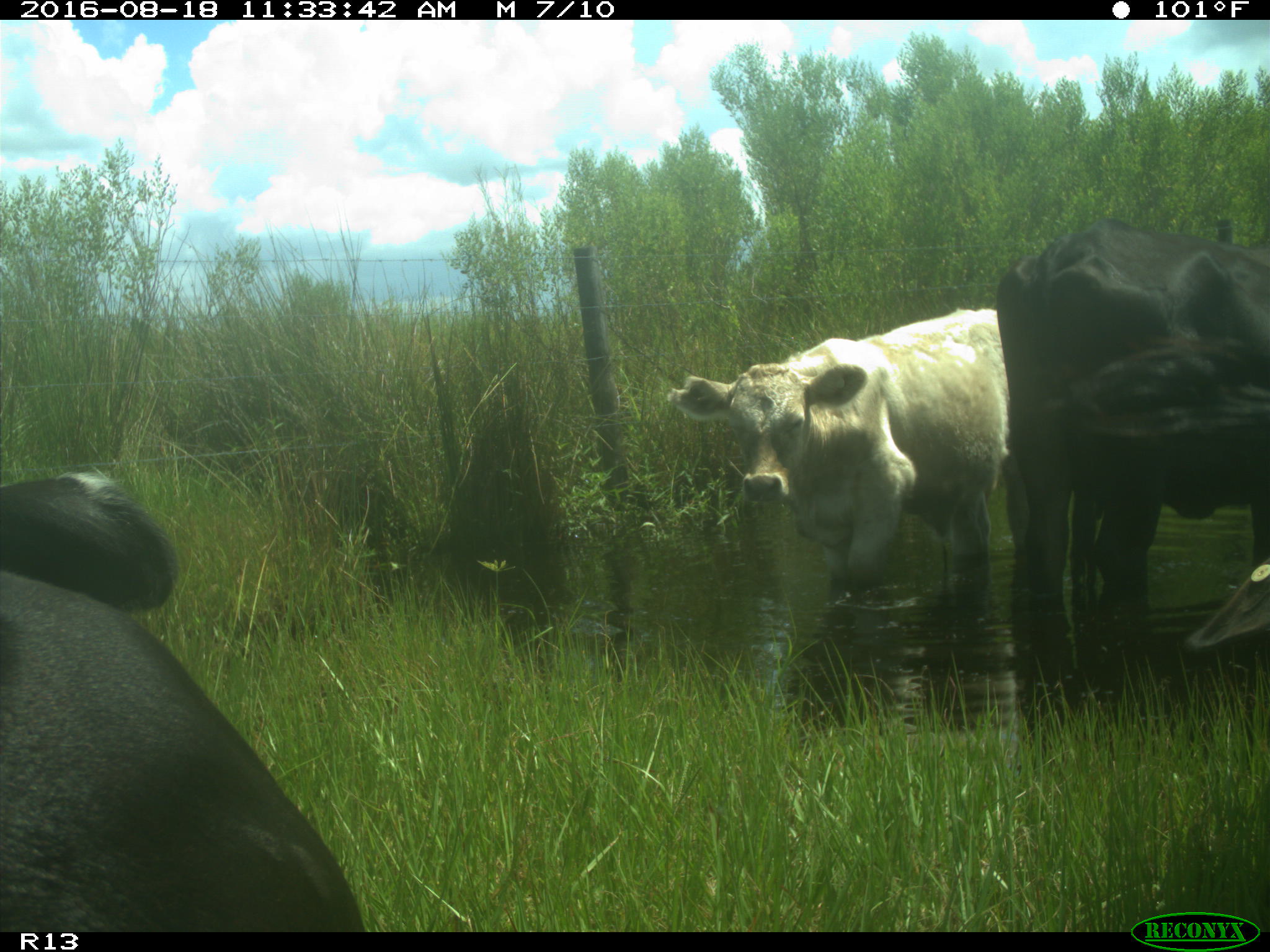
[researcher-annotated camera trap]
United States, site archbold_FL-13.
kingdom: Animalia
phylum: Chordata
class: Mammalia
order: Artiodactyla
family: Bovidae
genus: Bos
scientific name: Bos taurus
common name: domestic cow